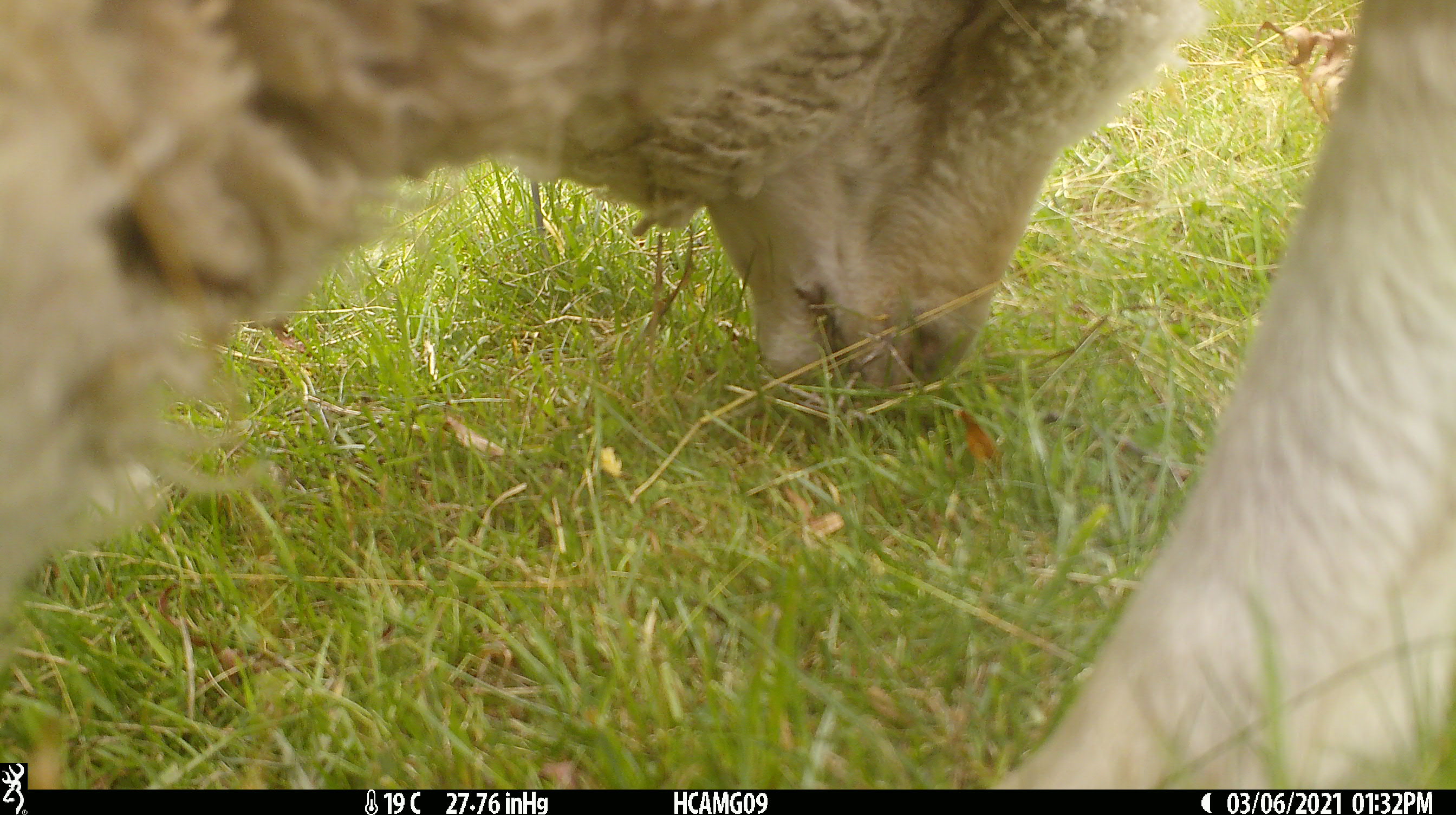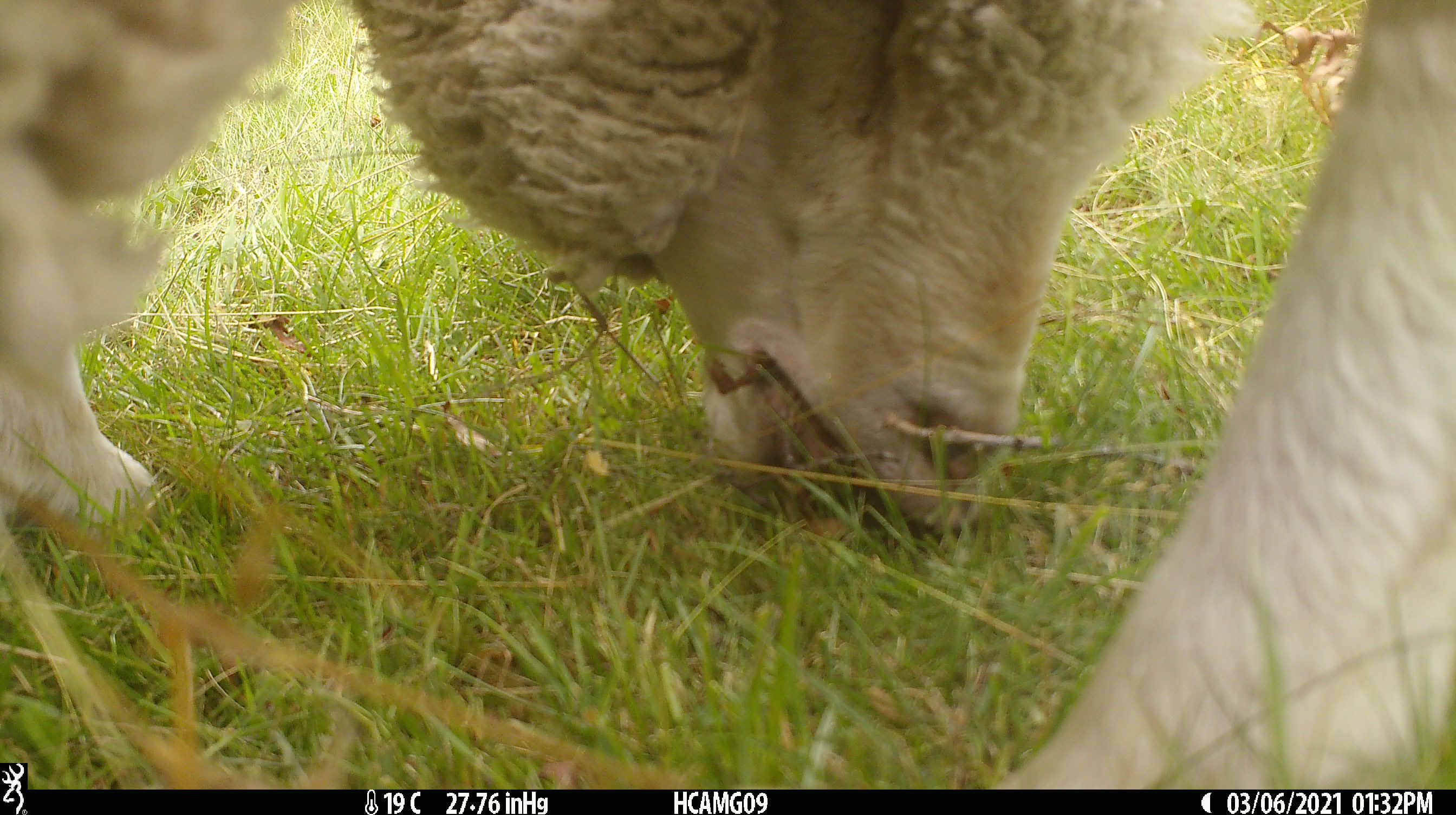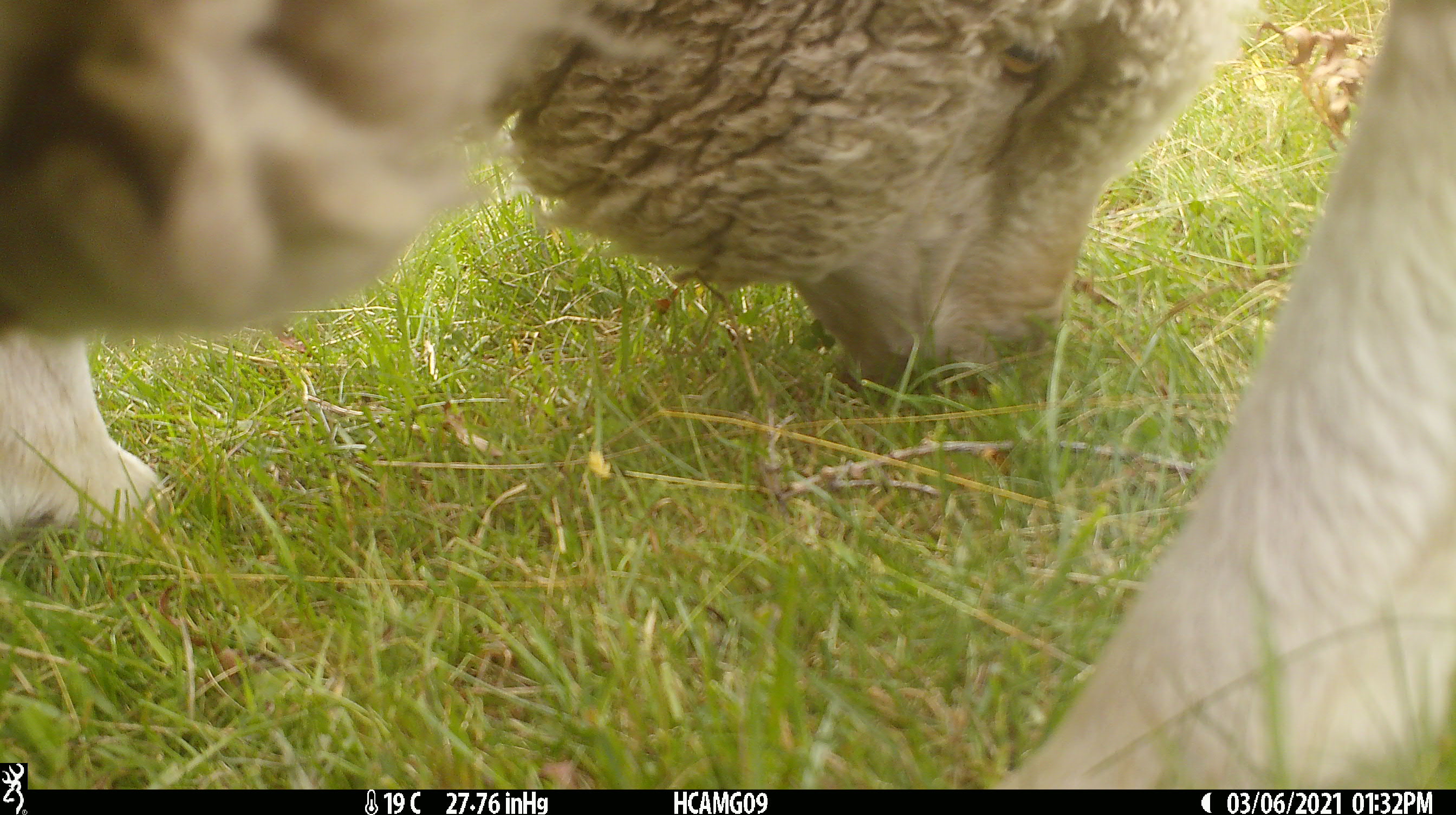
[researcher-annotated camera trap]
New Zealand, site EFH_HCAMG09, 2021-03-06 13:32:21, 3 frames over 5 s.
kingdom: Animalia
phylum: Chordata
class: Mammalia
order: Artiodactyla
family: Bovidae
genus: Ovis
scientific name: Ovis aries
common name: domestic sheep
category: sheep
Sheep (domestic sheep) (Ovis aries).